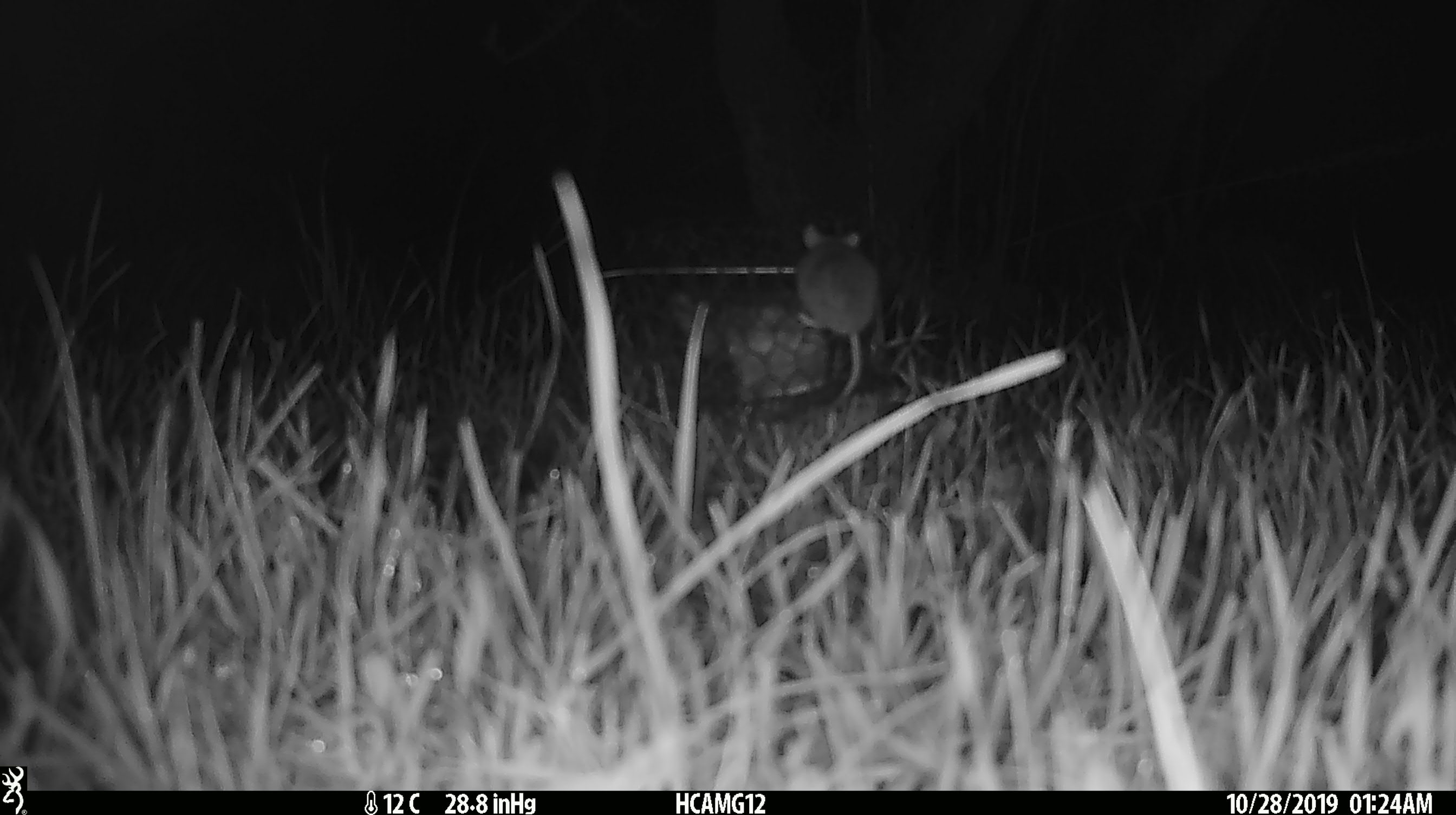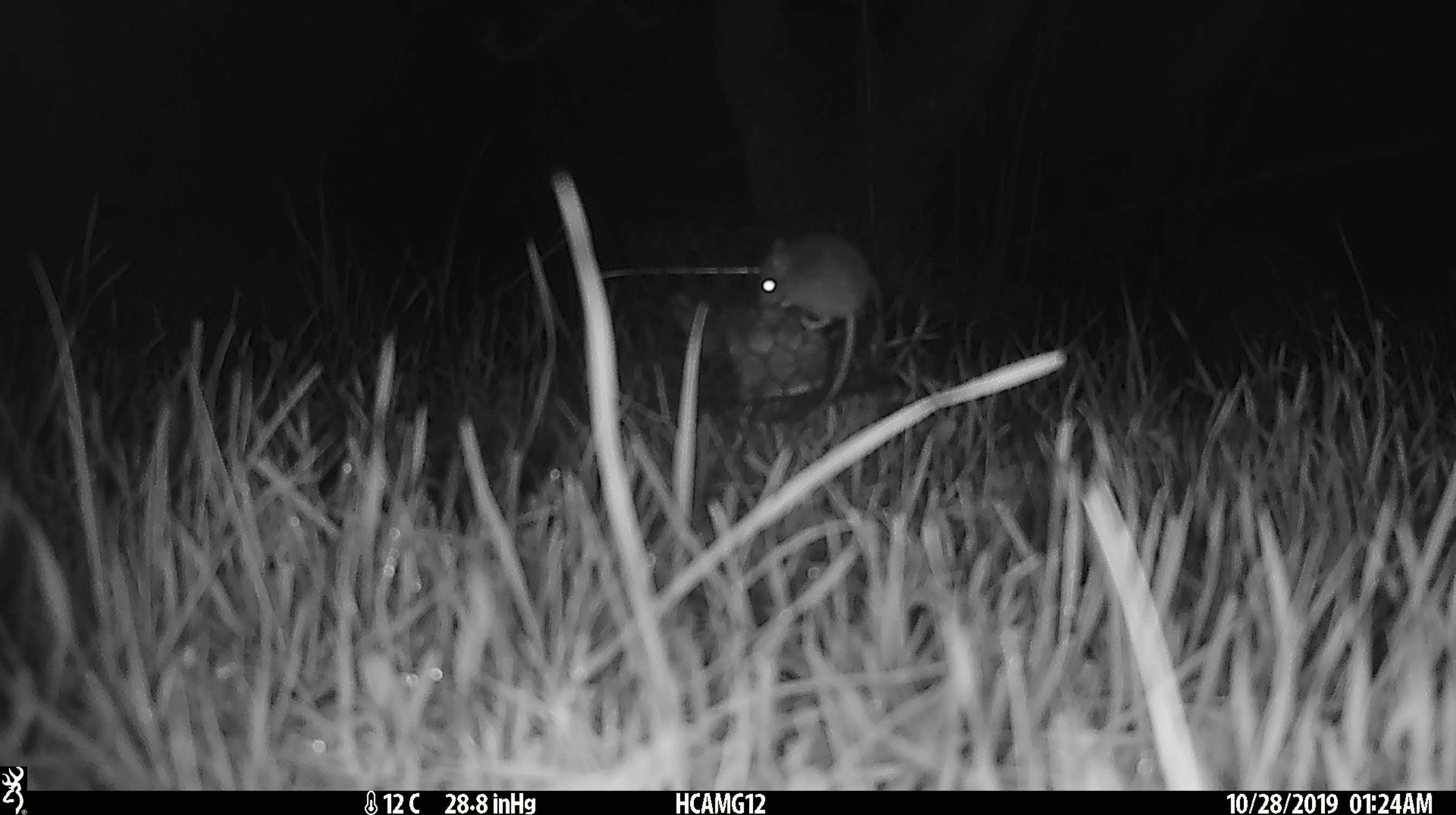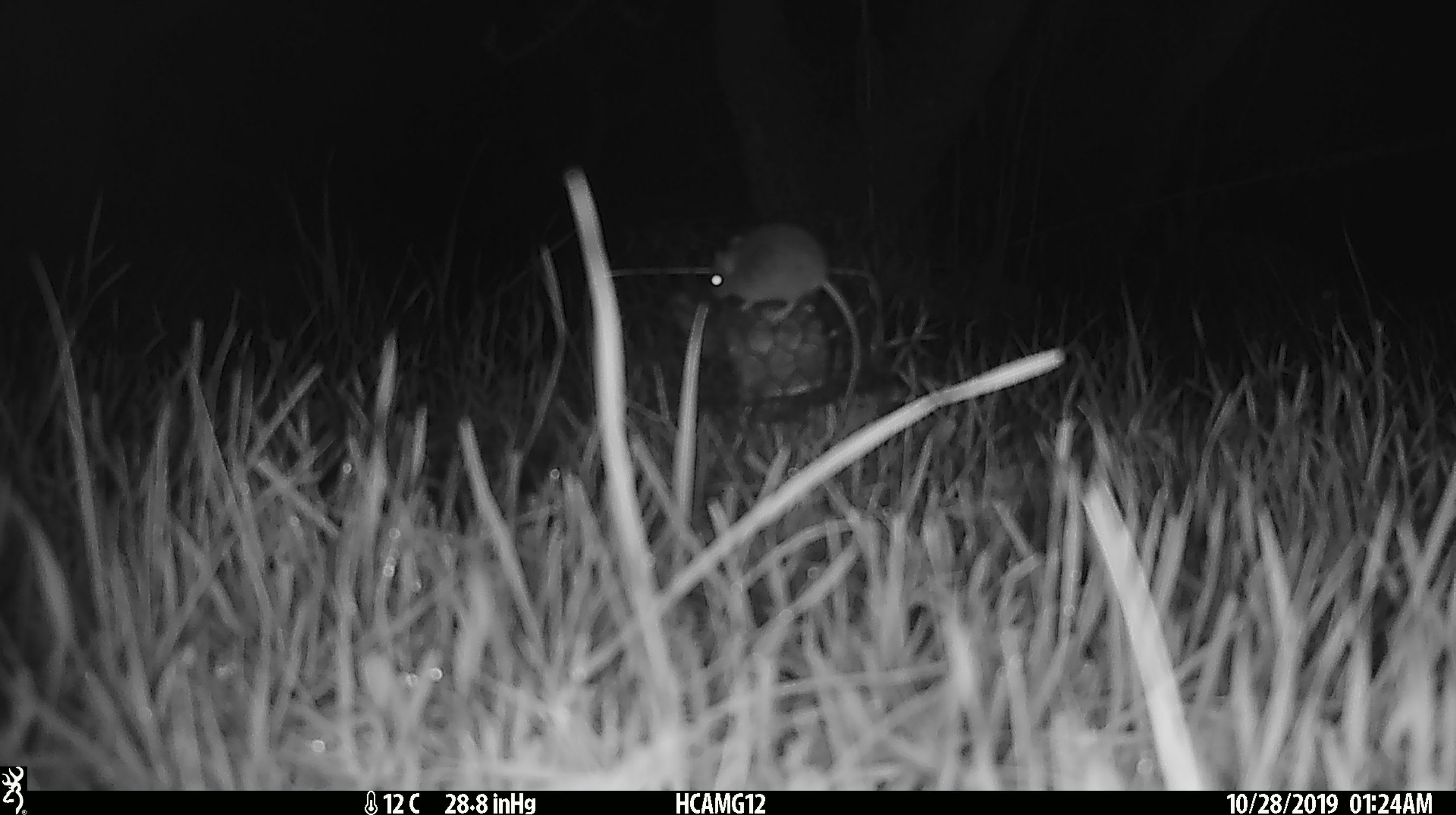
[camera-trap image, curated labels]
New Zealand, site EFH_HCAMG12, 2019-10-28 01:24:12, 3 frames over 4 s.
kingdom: Animalia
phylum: Chordata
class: Mammalia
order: Rodentia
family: Muridae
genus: Mus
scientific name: Mus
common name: mouse